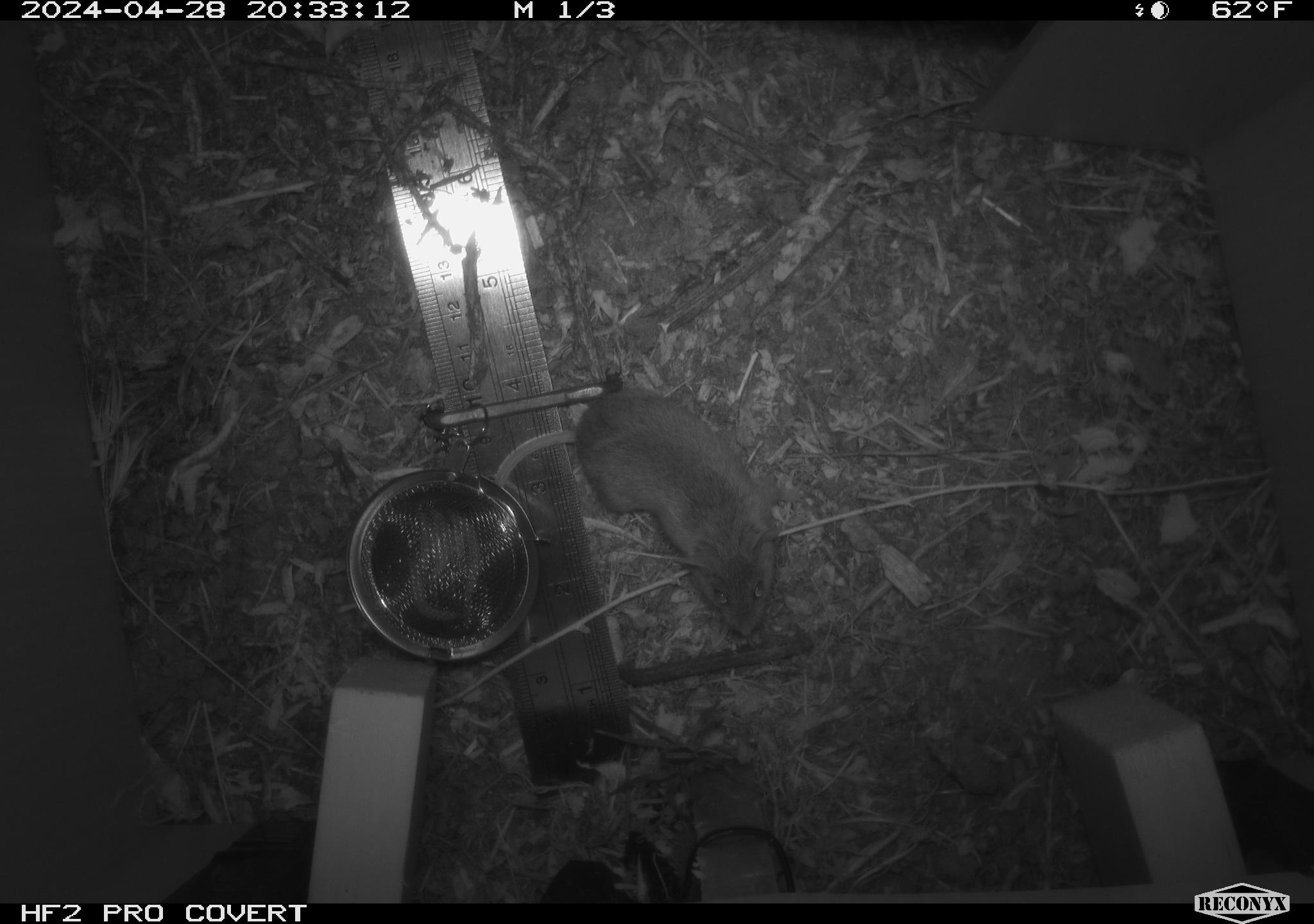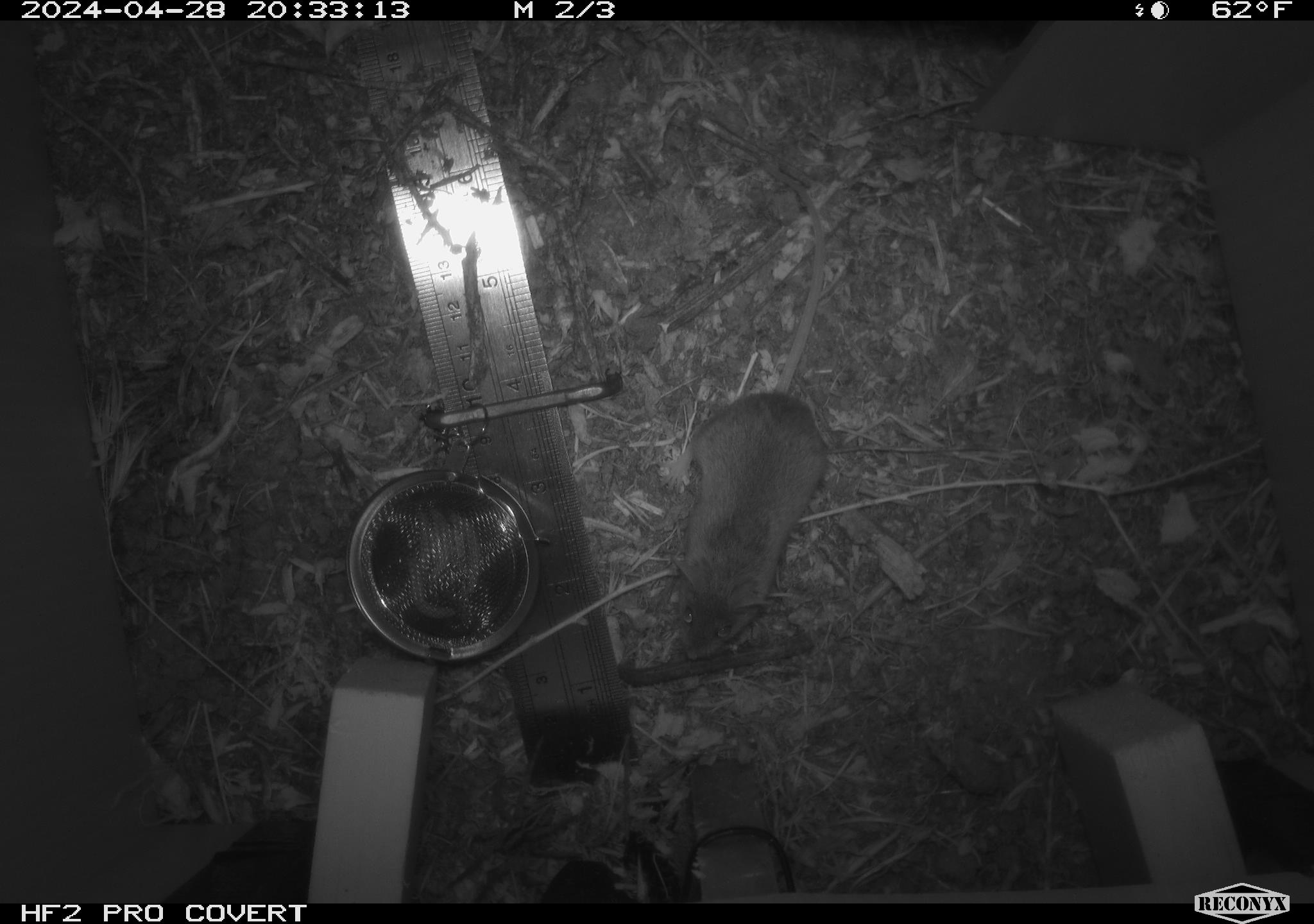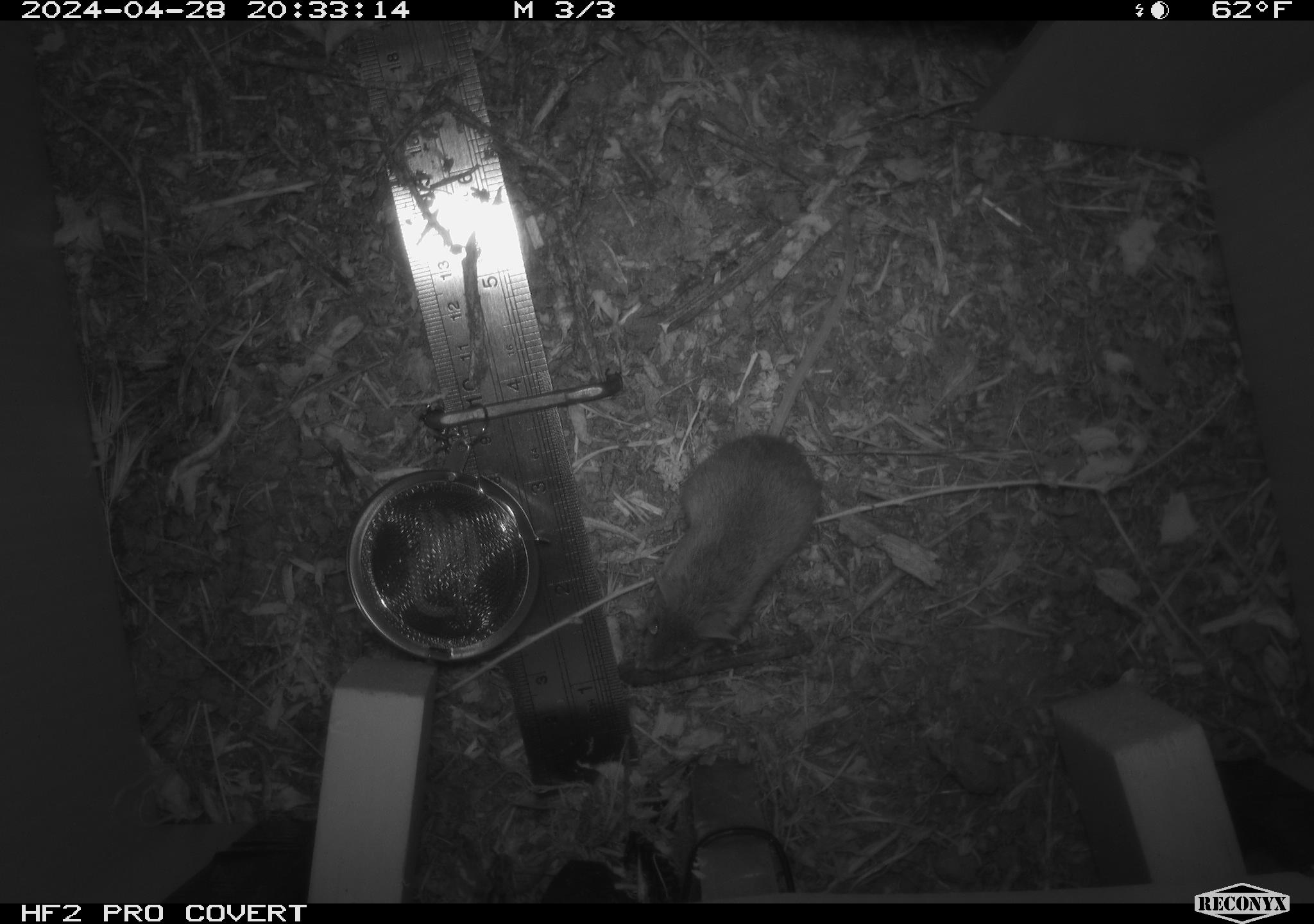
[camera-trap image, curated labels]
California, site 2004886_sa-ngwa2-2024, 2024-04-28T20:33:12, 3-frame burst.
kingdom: Animalia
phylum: Chordata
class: Mammalia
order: Rodentia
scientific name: Rodentia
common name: mouse species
Mouse species (Rodentia).